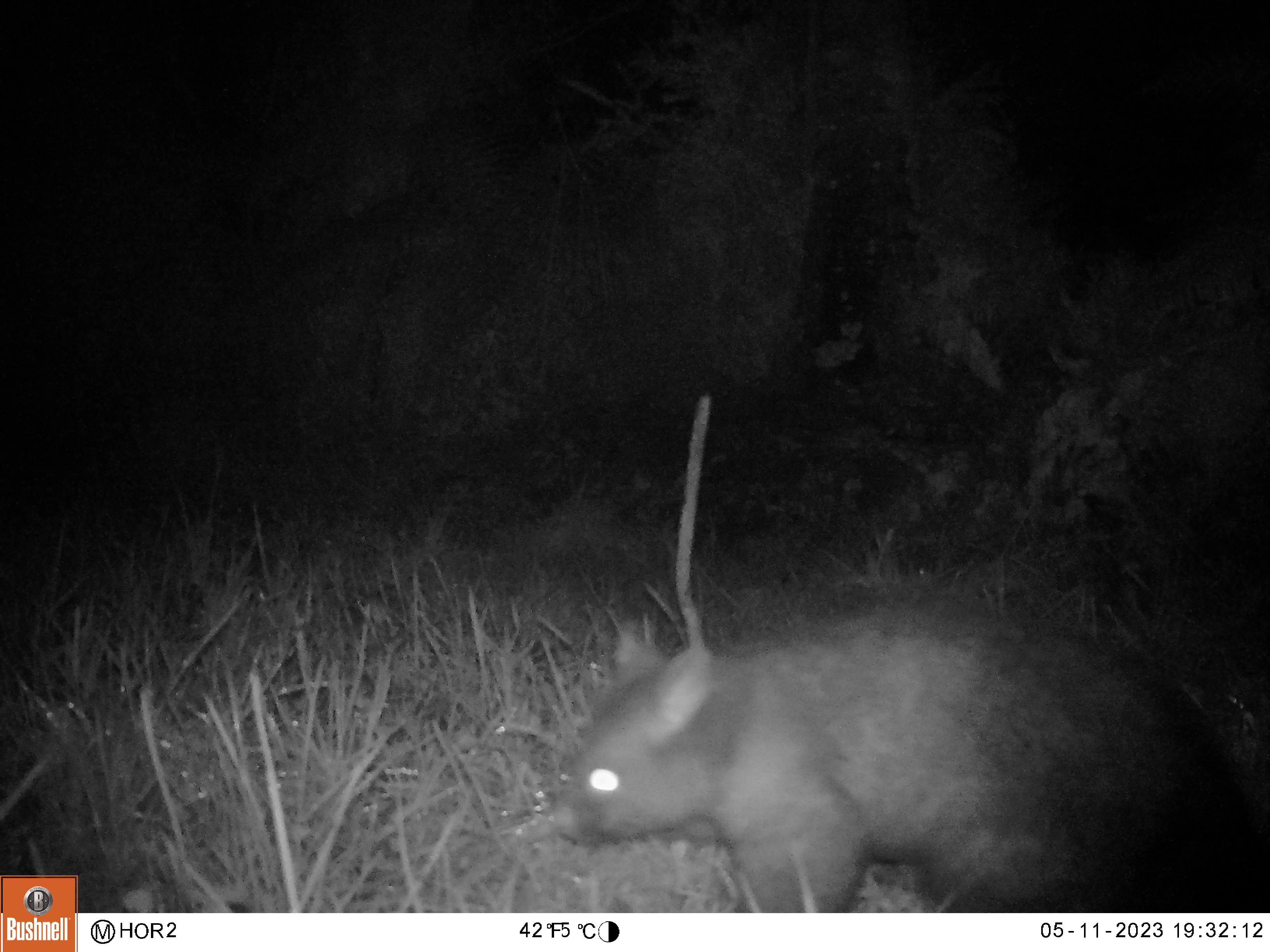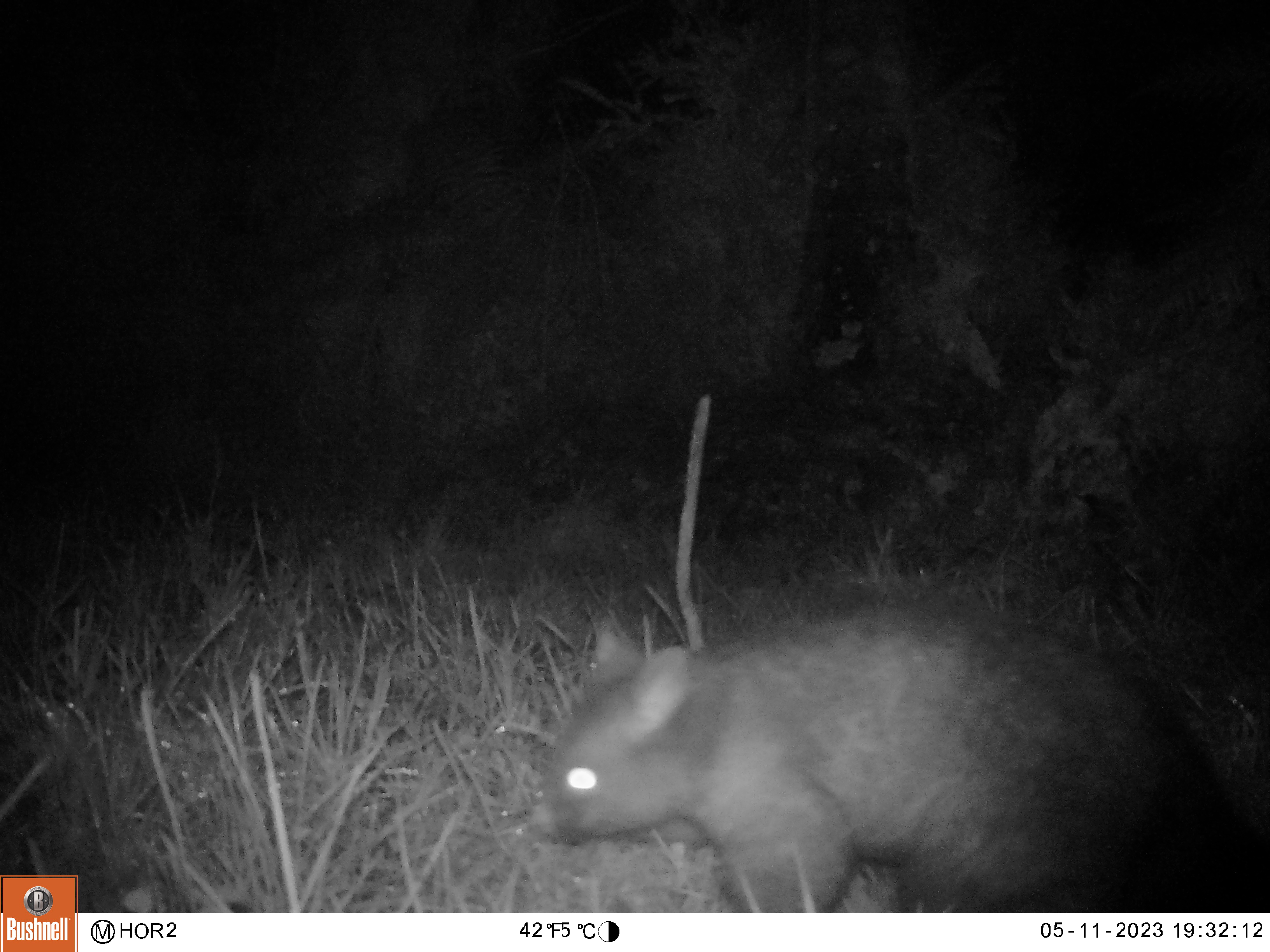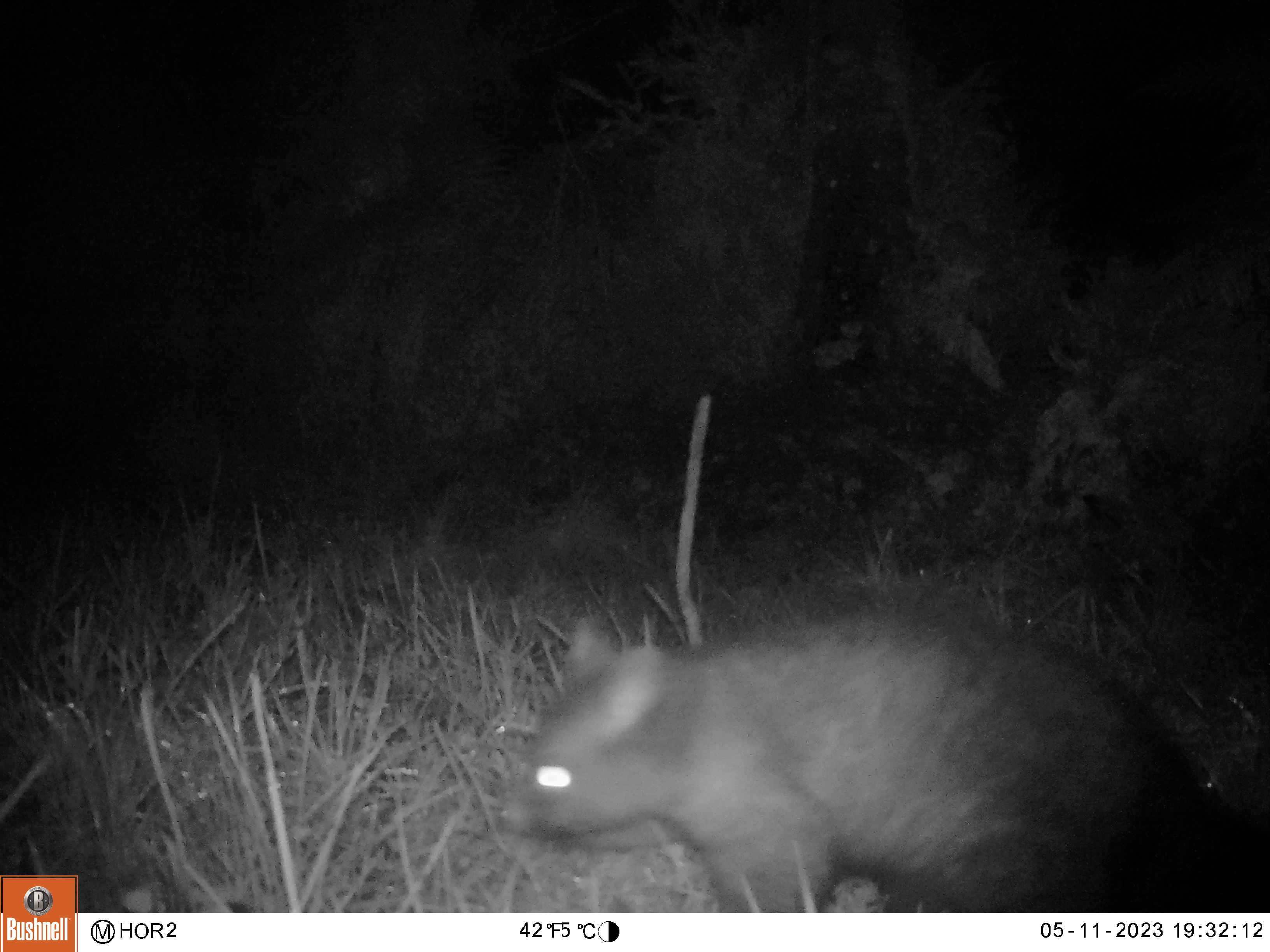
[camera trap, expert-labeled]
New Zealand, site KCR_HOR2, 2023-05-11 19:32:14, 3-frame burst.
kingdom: Animalia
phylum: Chordata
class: Mammalia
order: Diprotodontia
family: Phalangeridae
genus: Trichosurus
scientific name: Trichosurus vulpecula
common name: common brushtail possum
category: possum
Possum (common brushtail possum) (Trichosurus vulpecula).